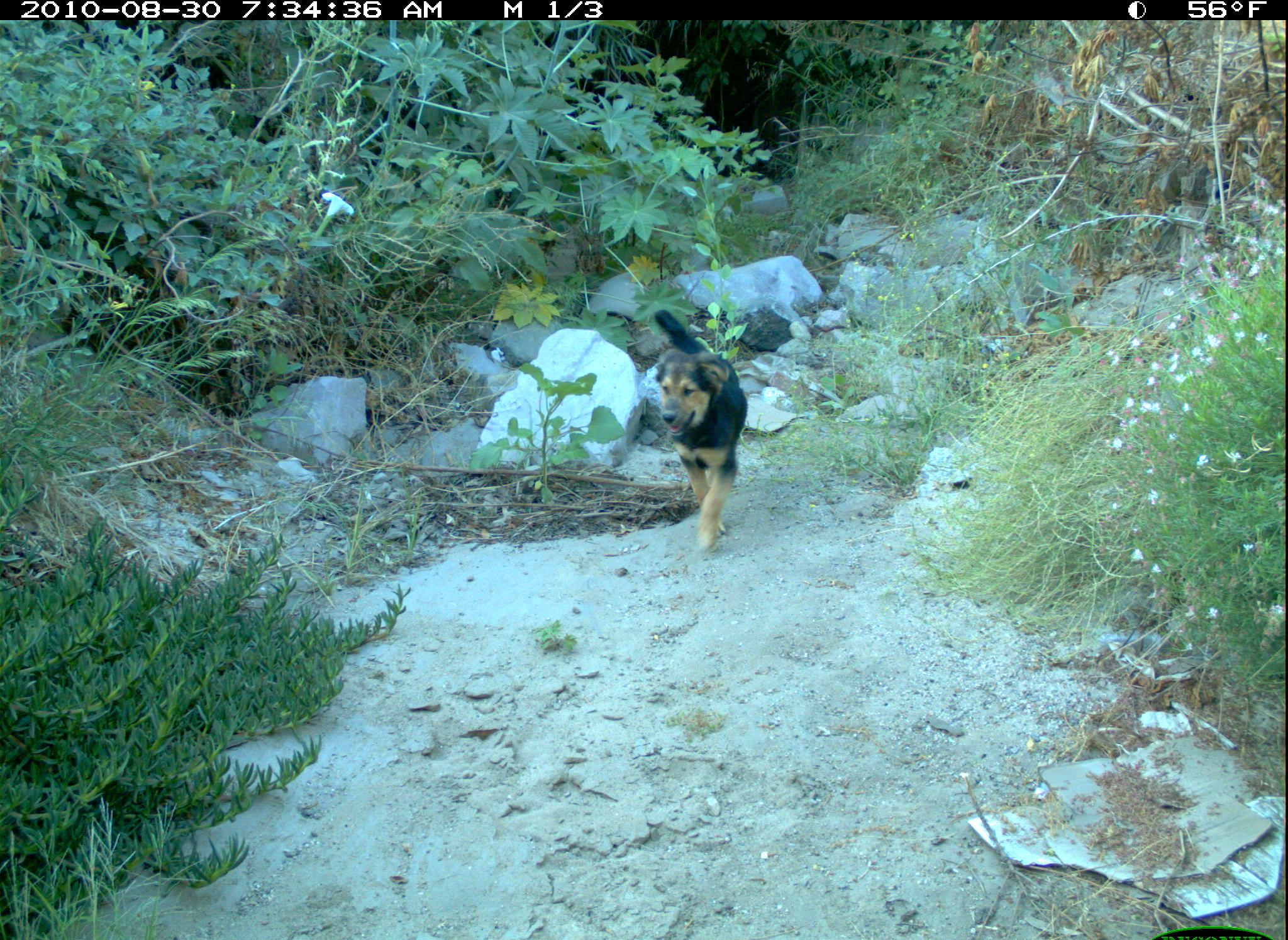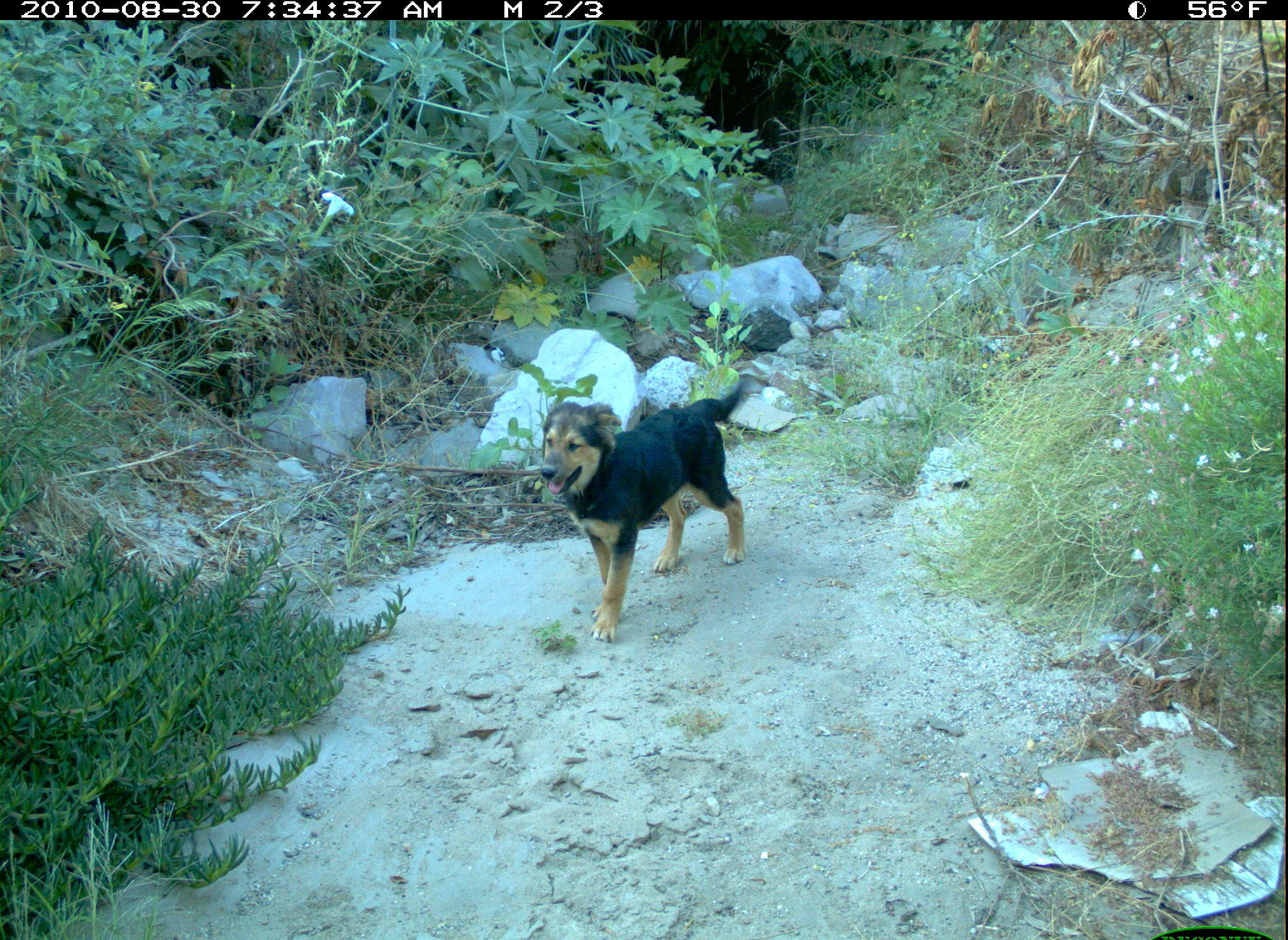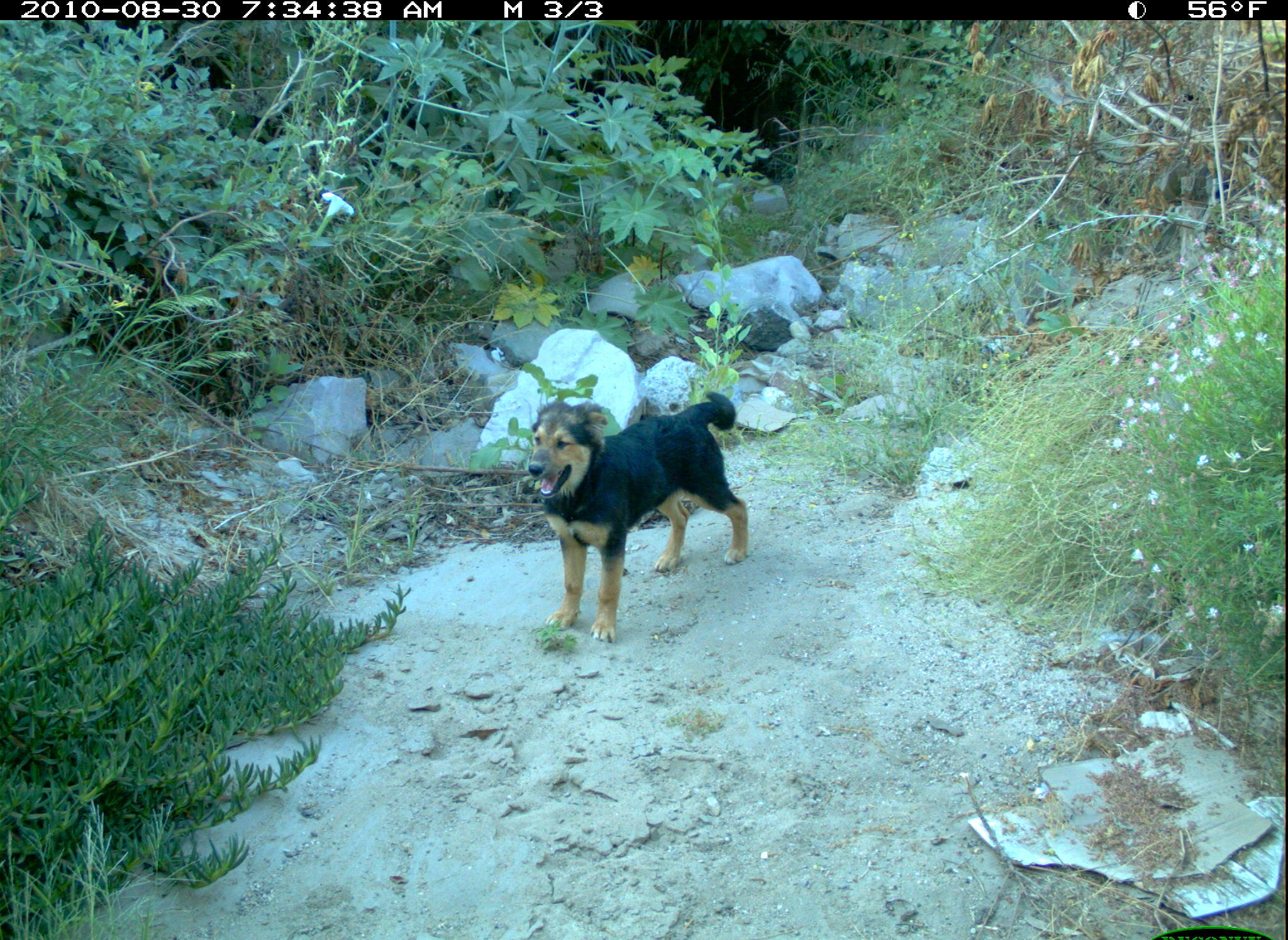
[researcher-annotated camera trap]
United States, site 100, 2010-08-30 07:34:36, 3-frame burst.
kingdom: Animalia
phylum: Chordata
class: Mammalia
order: Carnivora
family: Canidae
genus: Canis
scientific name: Canis familiaris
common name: domestic dog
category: dog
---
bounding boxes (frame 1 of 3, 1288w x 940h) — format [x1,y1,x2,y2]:
dog: [623,295,776,554]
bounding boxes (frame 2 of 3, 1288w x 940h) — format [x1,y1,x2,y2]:
dog: [485,348,802,662]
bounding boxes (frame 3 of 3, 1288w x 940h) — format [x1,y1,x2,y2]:
dog: [480,358,815,636]